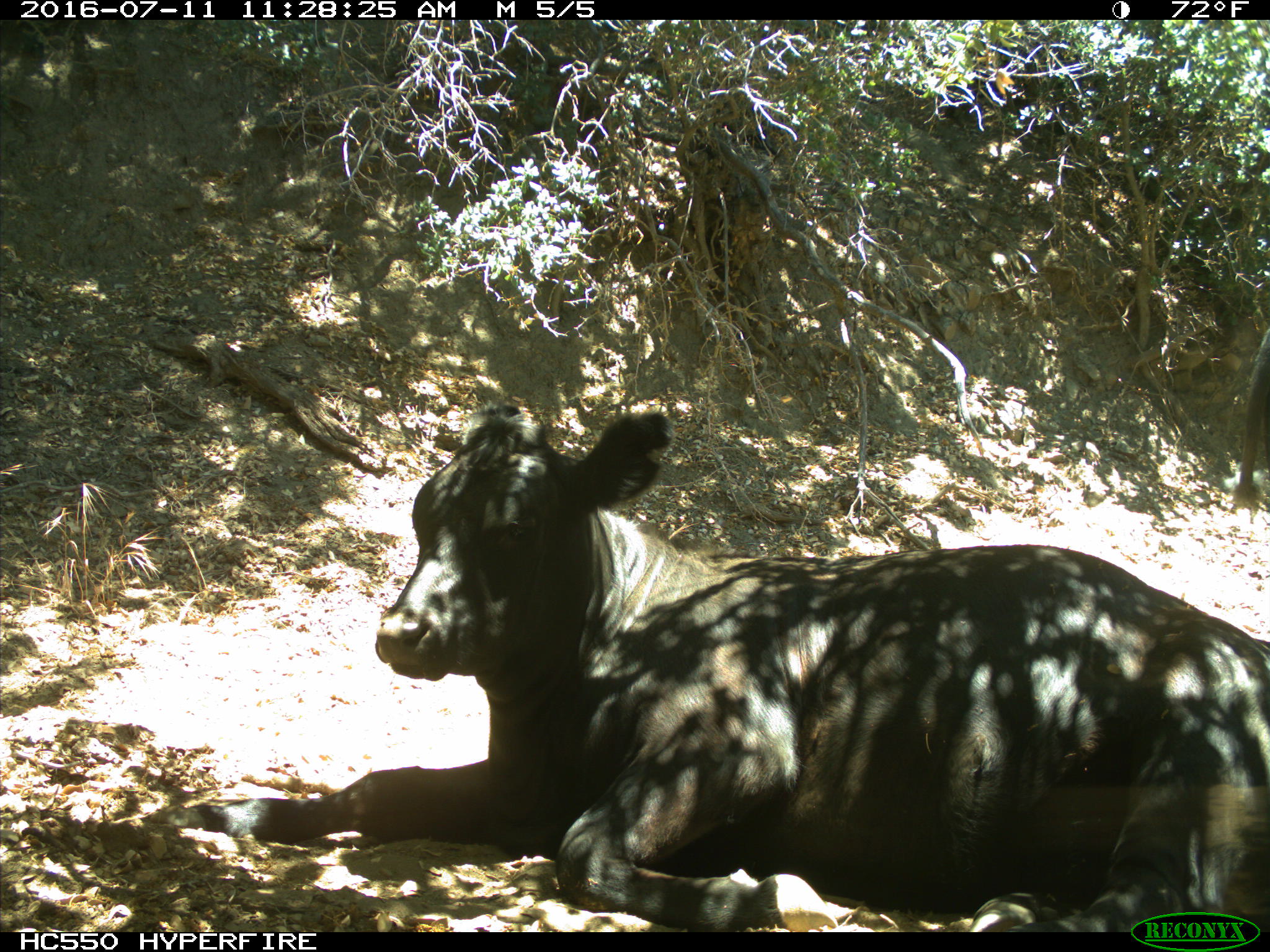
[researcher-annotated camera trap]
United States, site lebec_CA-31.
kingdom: Animalia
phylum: Chordata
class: Mammalia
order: Artiodactyla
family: Bovidae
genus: Bos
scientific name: Bos taurus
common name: domestic cow